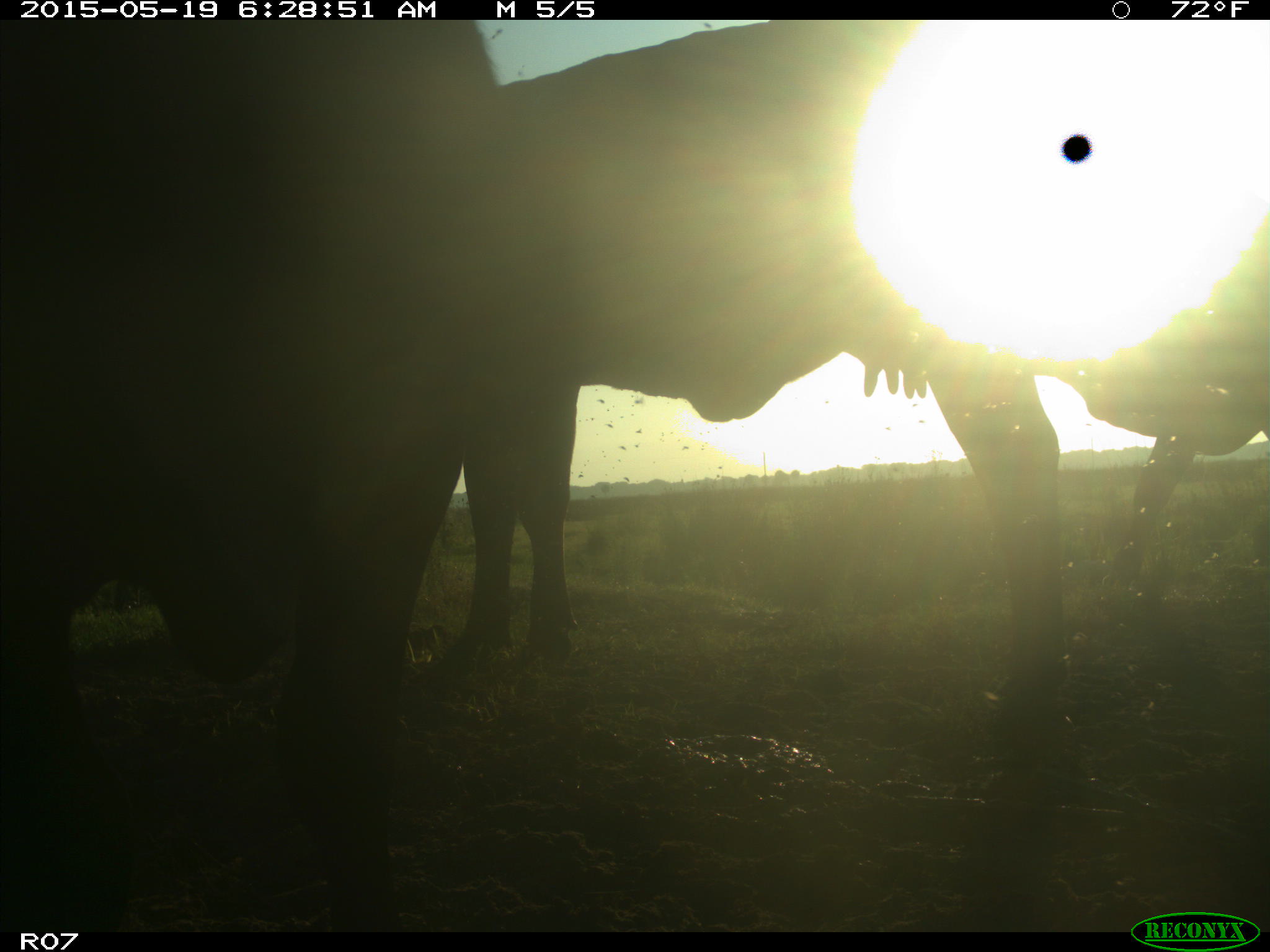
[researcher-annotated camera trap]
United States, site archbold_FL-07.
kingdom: Animalia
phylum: Chordata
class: Mammalia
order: Artiodactyla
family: Bovidae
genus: Bos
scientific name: Bos taurus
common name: domestic cow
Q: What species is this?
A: Bos taurus (domestic cow).